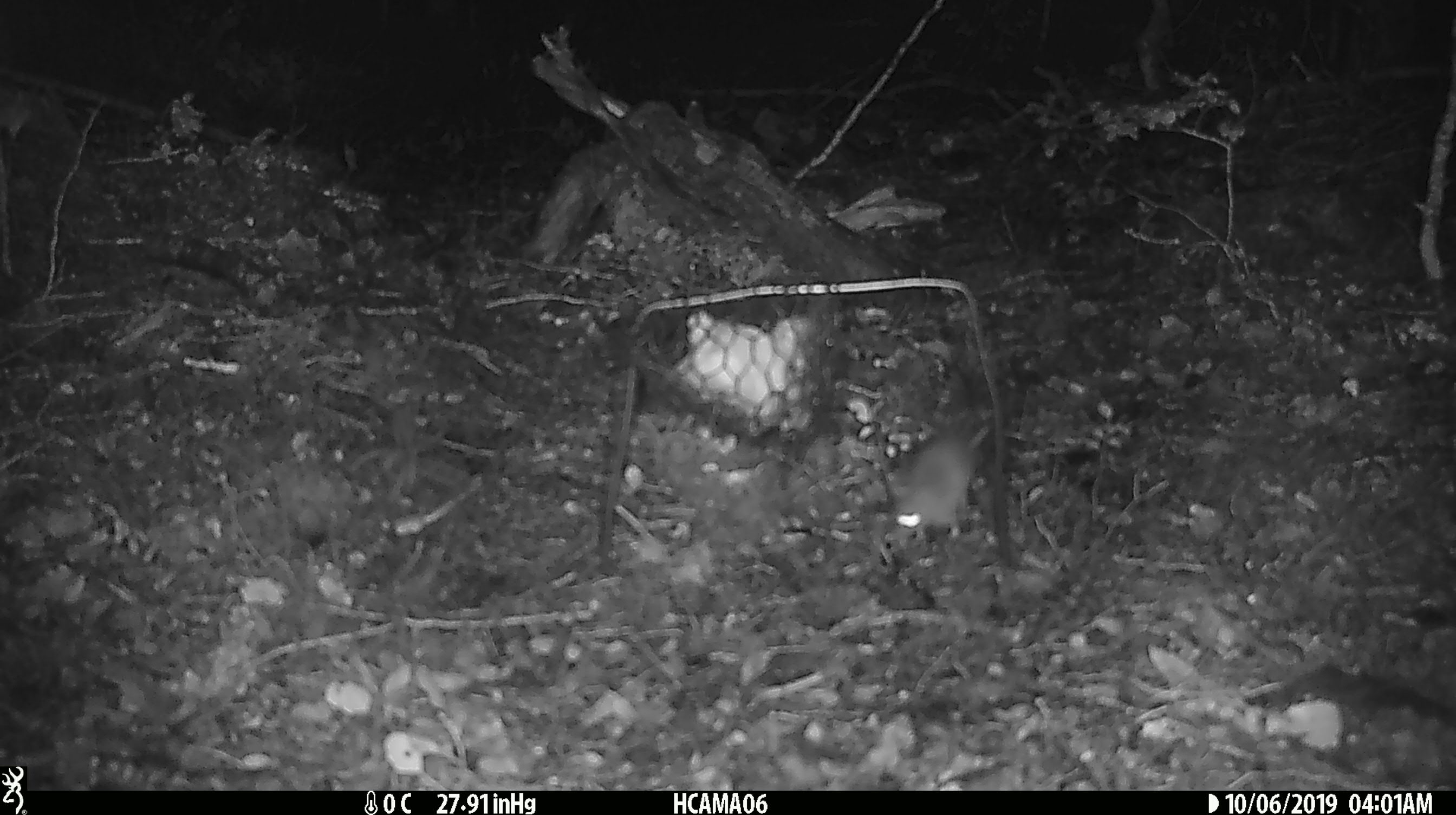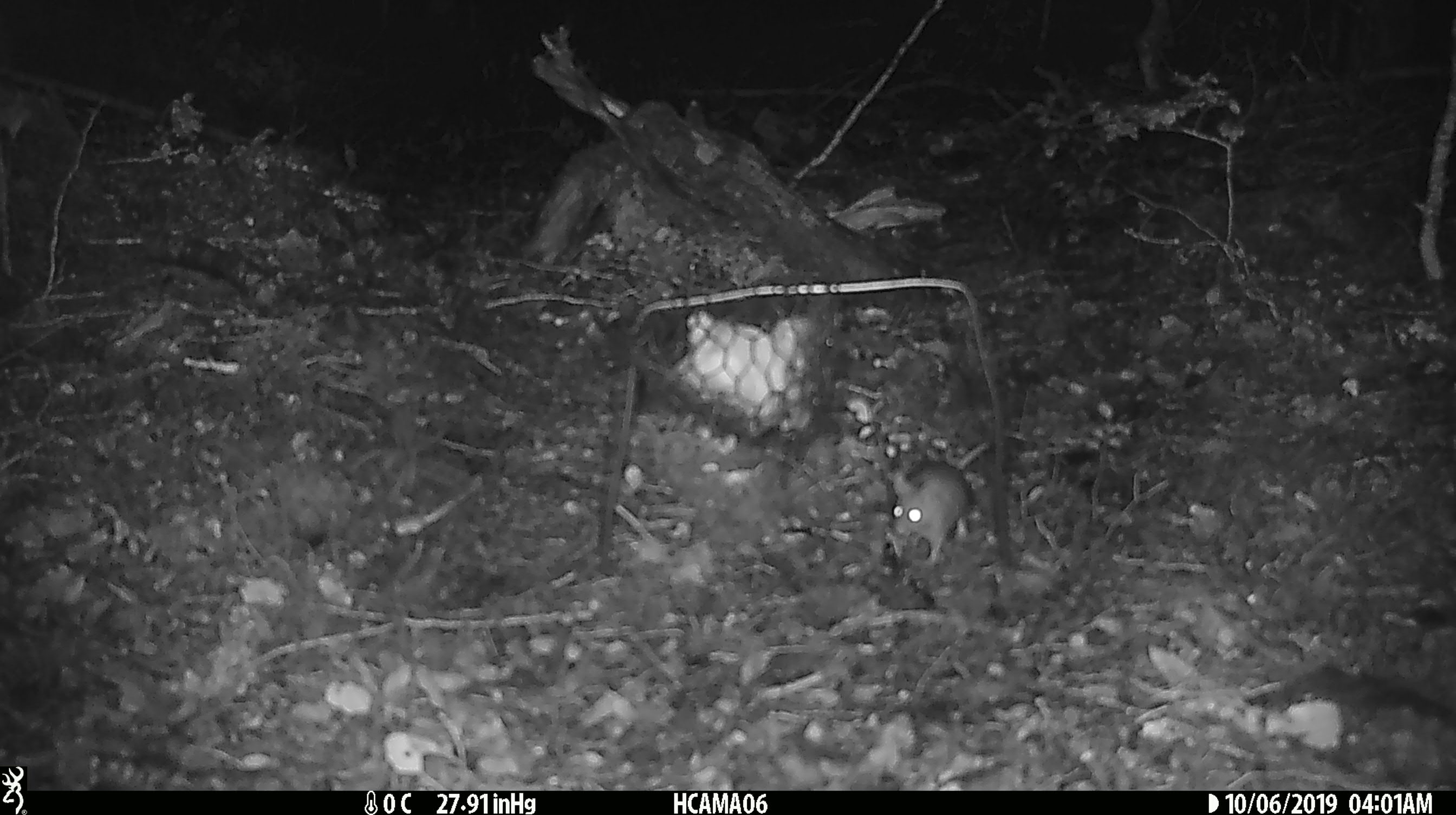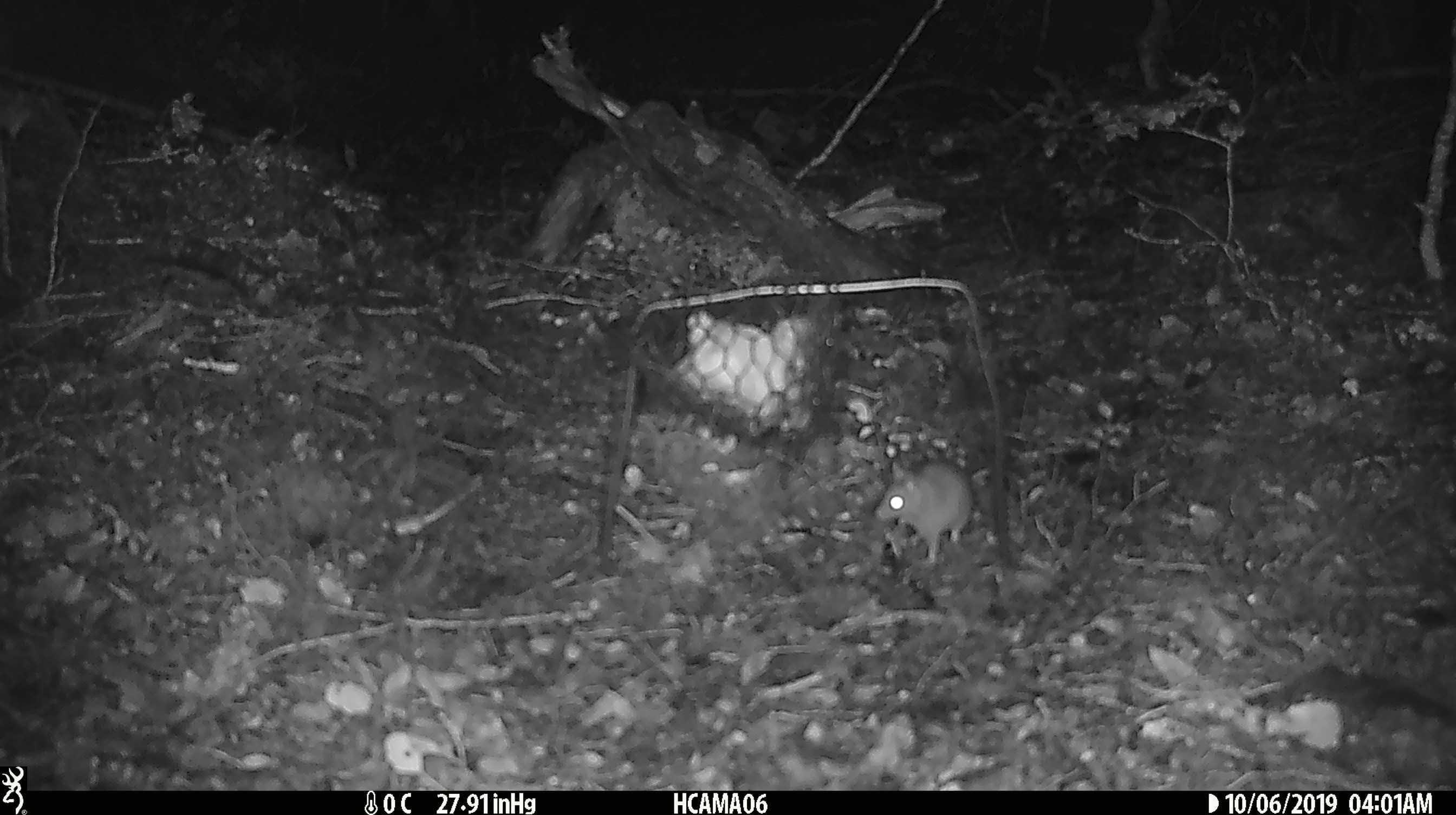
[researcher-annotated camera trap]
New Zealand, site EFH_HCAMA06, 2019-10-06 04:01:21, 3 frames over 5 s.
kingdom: Animalia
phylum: Chordata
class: Mammalia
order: Rodentia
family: Muridae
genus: Mus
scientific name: Mus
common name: mouse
Mouse (Mus).